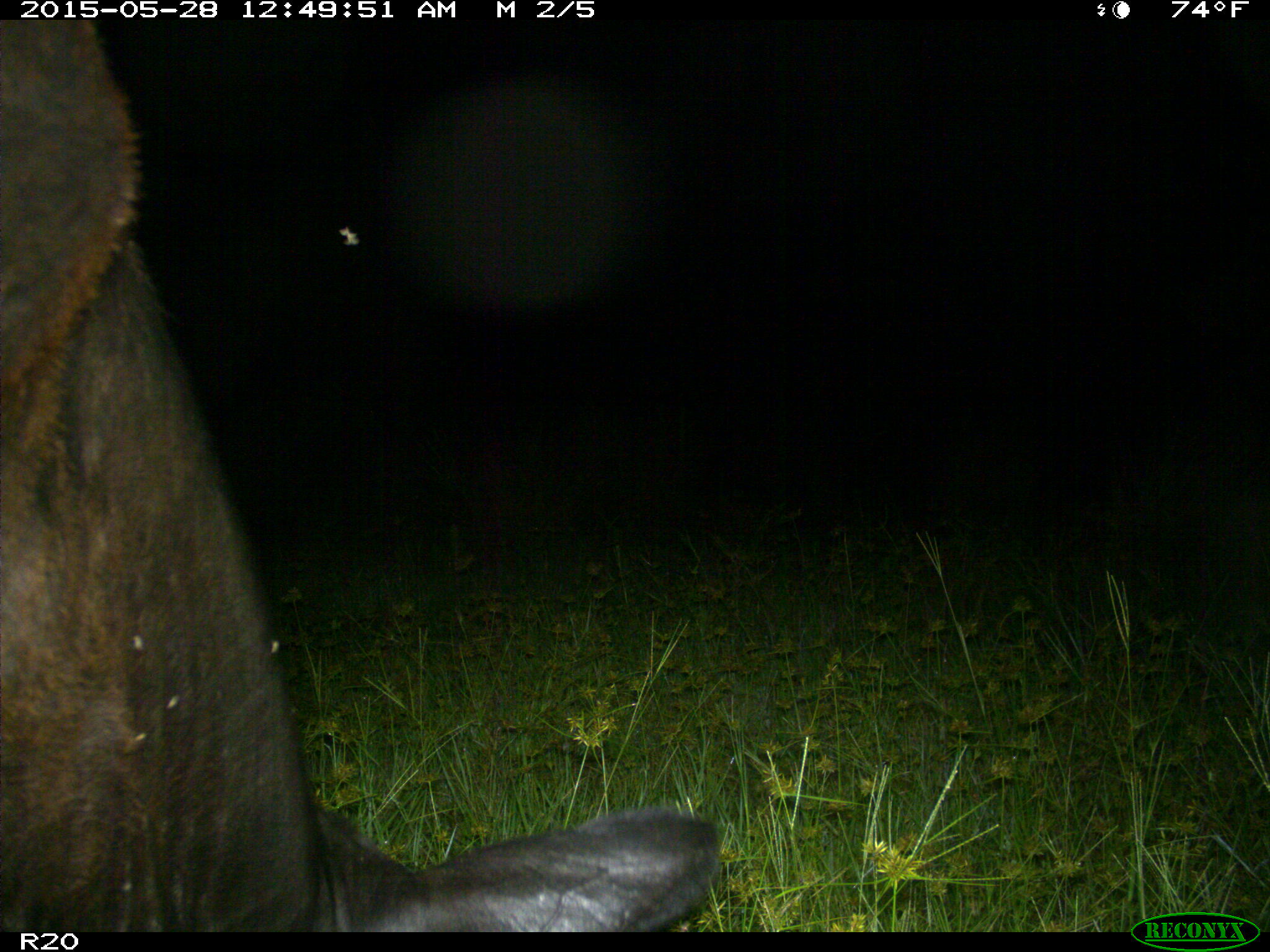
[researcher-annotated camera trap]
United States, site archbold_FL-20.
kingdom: Animalia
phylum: Chordata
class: Mammalia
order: Artiodactyla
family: Bovidae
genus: Bos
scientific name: Bos taurus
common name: domestic cow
Bos taurus (domestic cow).